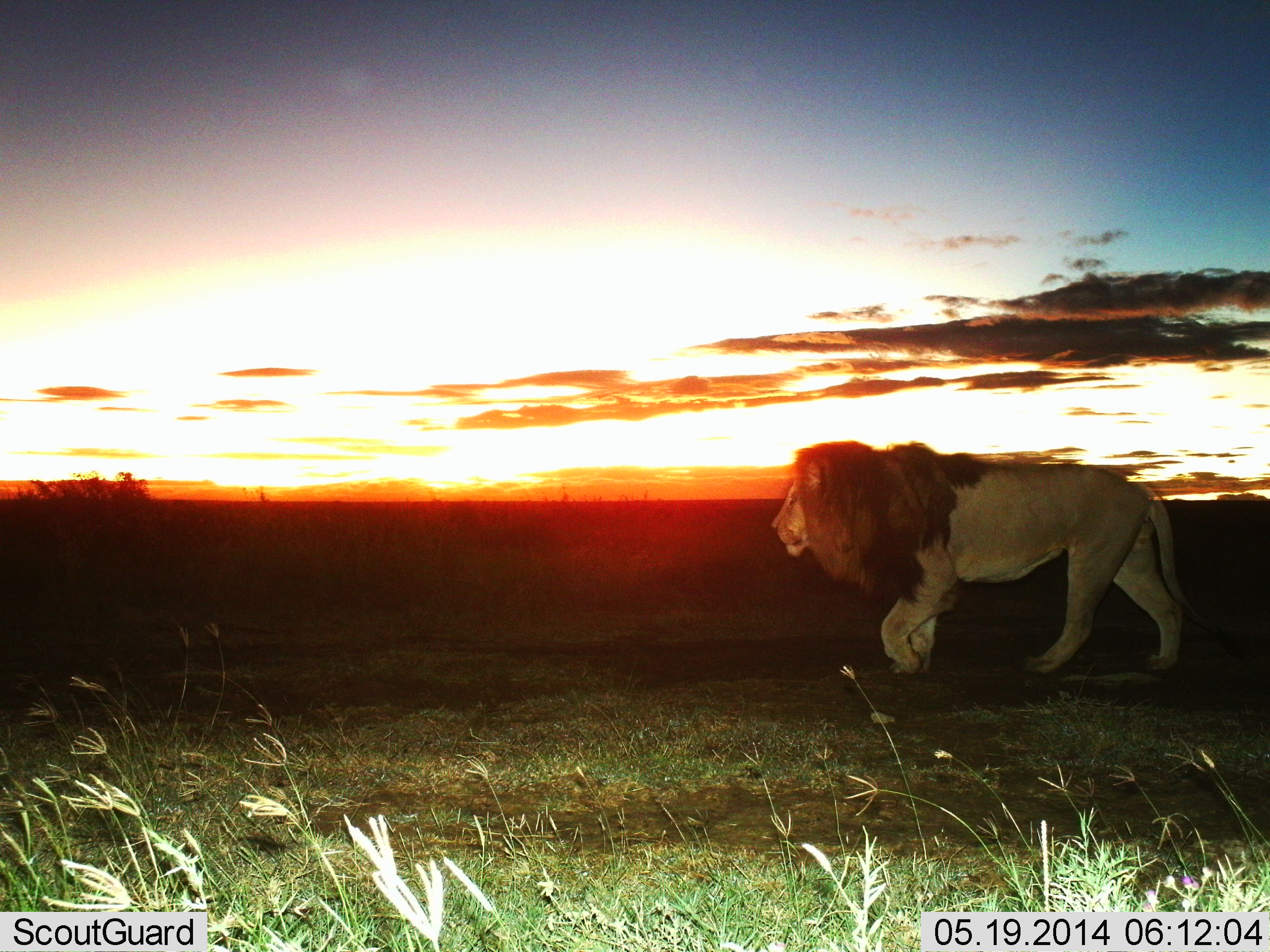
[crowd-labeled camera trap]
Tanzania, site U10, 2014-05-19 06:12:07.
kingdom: Animalia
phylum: Chordata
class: Mammalia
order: Carnivora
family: Felidae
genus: Panthera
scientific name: Panthera leo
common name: lion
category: lionmale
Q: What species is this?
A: Lionmale (lion) (Panthera leo).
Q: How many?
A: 1.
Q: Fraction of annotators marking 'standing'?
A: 10%.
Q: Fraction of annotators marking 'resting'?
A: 0%.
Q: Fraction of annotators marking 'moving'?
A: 90%.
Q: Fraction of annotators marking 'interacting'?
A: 0%.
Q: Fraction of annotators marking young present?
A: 0%.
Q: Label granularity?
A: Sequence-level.